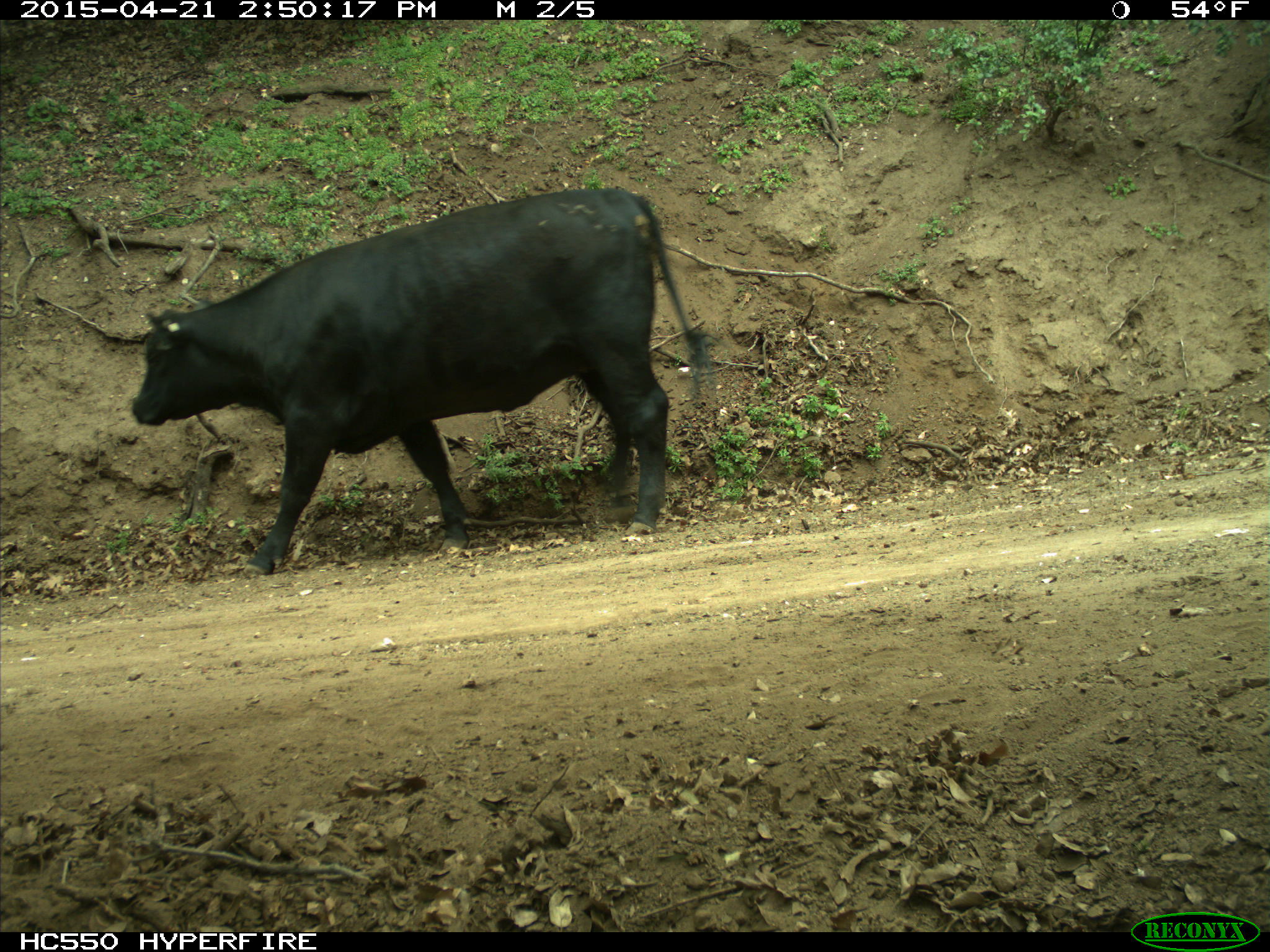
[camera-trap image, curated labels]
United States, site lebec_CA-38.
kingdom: Animalia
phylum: Chordata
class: Mammalia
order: Artiodactyla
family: Bovidae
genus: Bos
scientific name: Bos taurus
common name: domestic cow